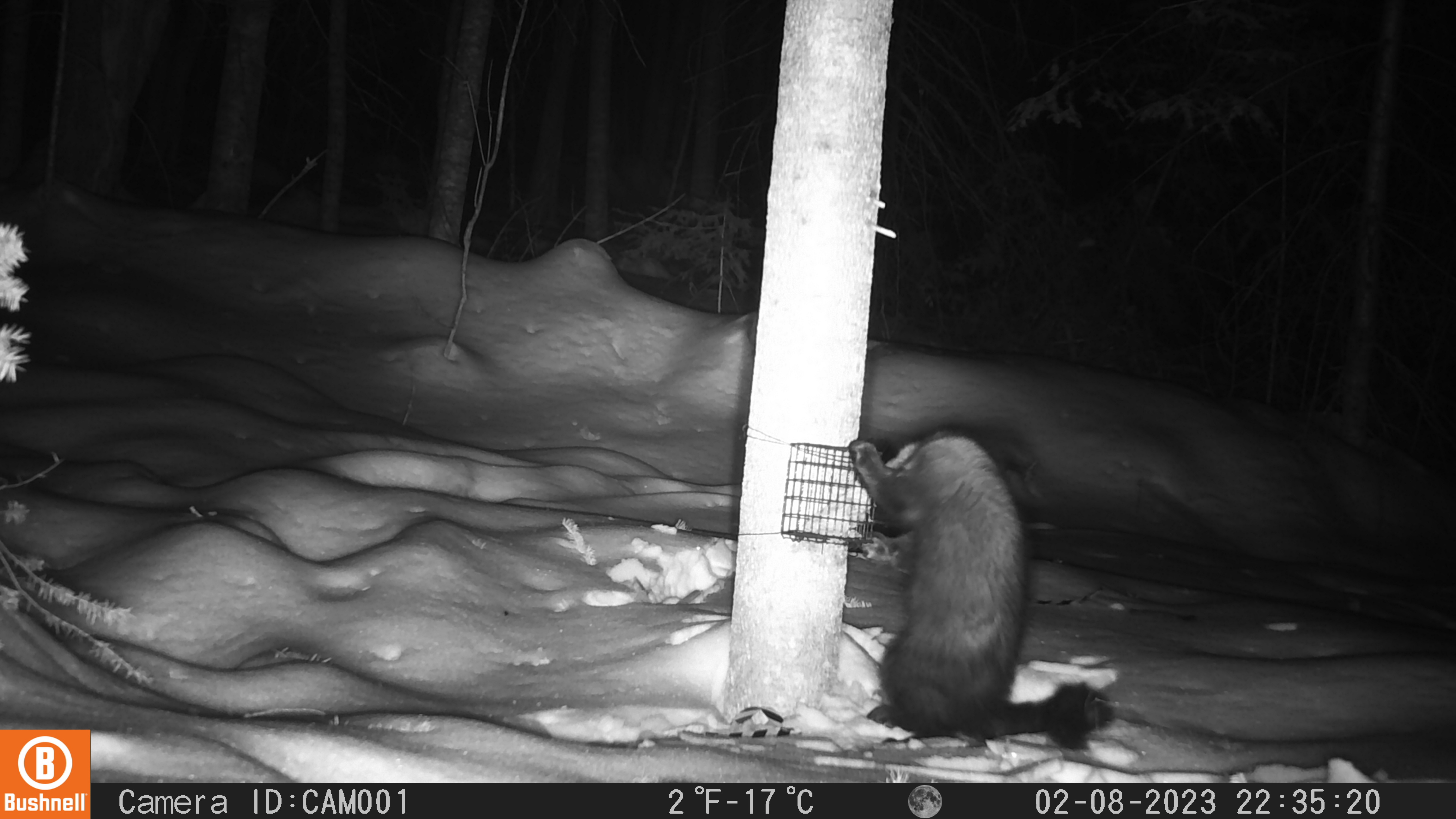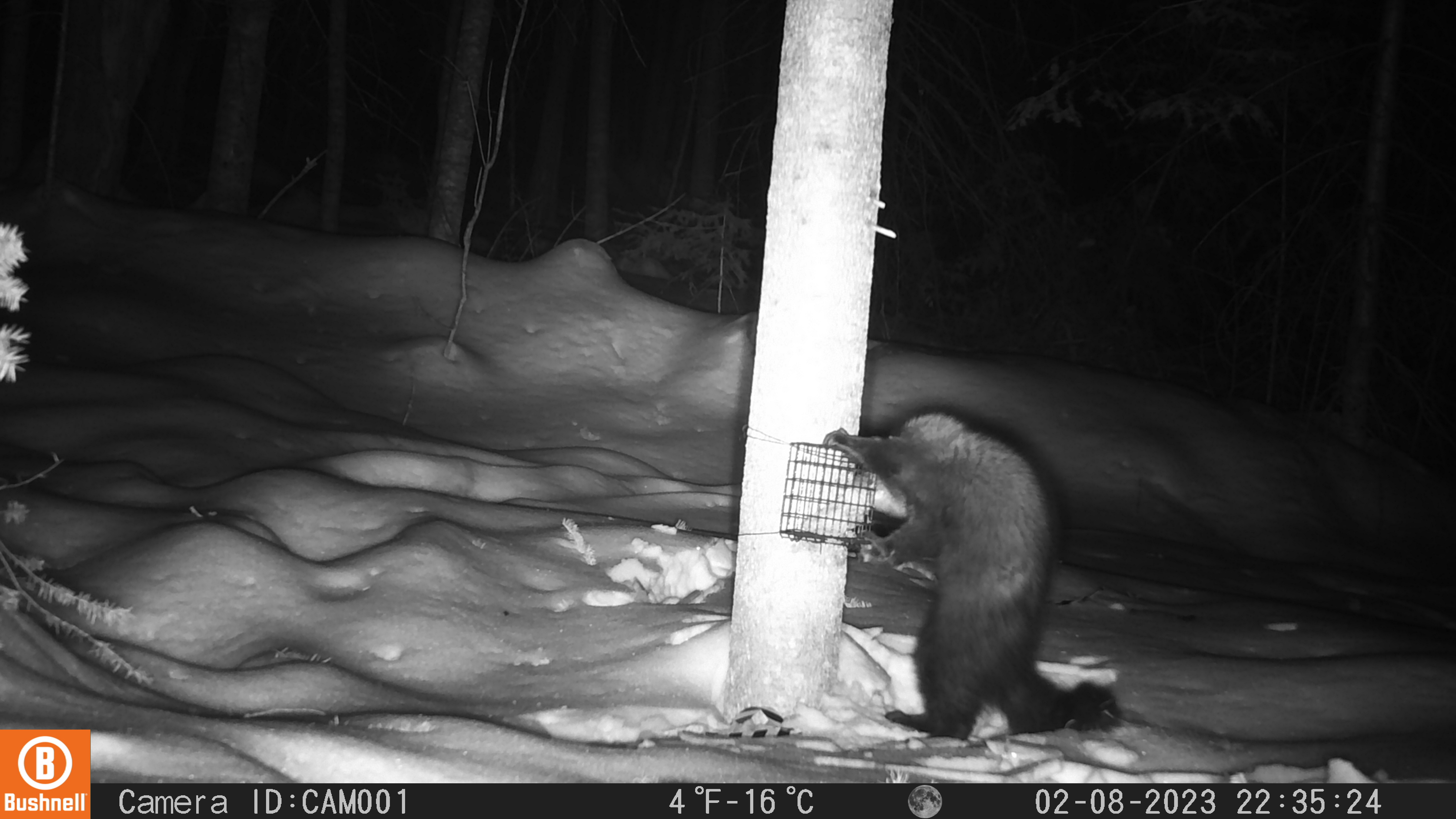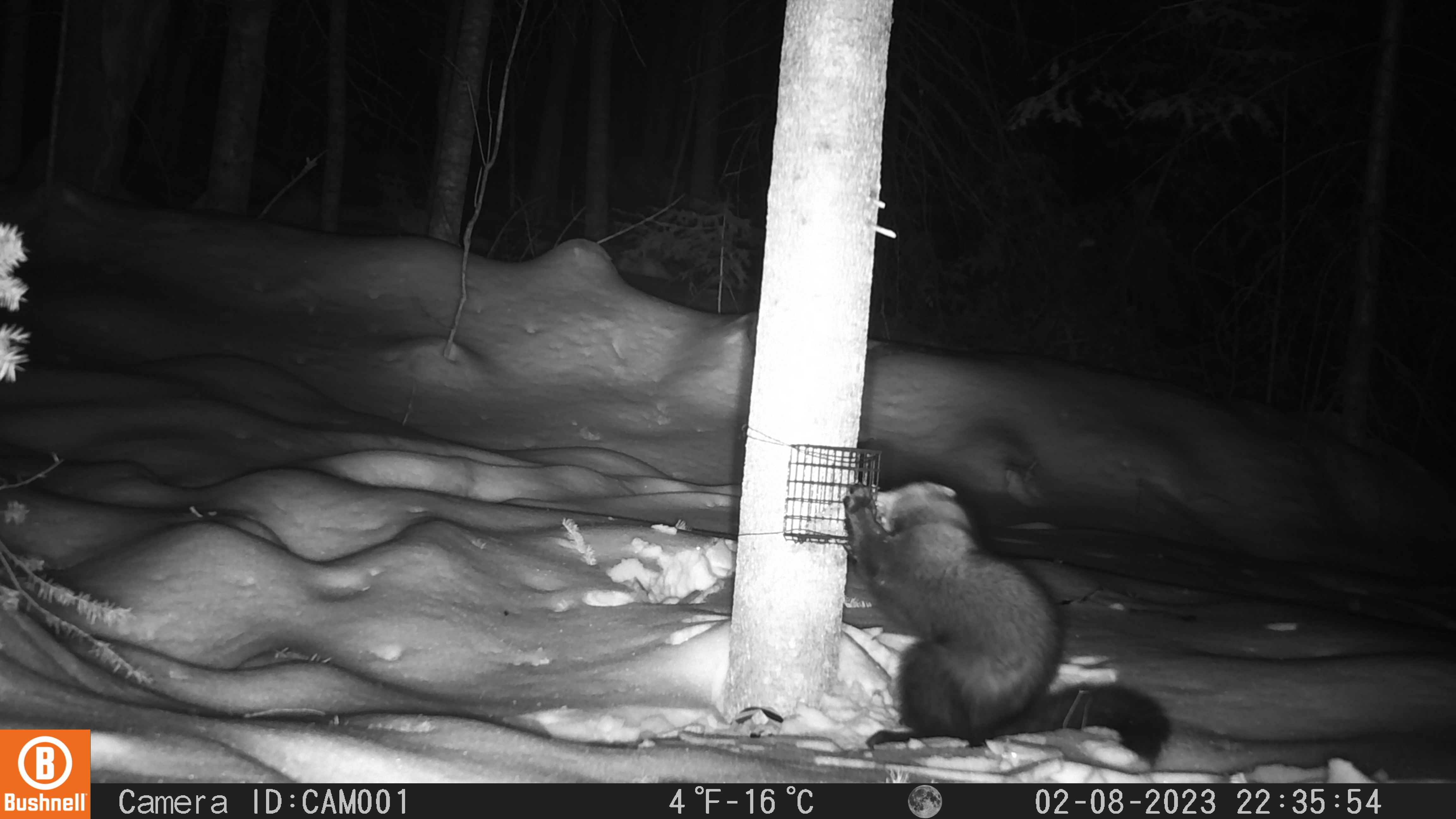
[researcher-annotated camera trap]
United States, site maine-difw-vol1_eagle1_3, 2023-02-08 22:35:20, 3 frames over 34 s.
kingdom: Animalia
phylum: Chordata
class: Mammalia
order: Carnivora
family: Mustelidae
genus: Pekania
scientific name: Pekania pennanti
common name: fisher